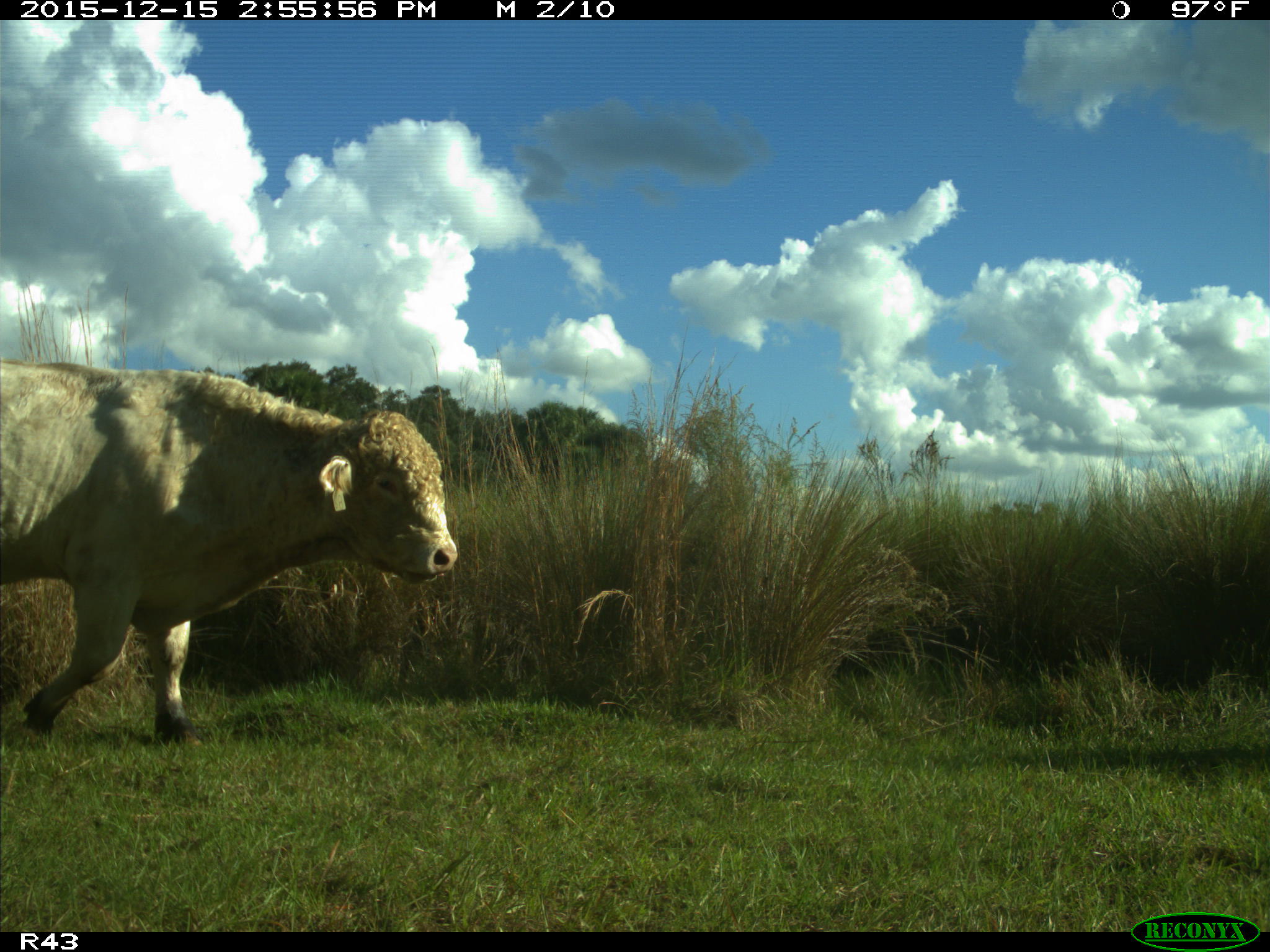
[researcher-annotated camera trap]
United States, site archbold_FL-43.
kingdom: Animalia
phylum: Chordata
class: Mammalia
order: Artiodactyla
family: Bovidae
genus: Bos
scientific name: Bos taurus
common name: domestic cow